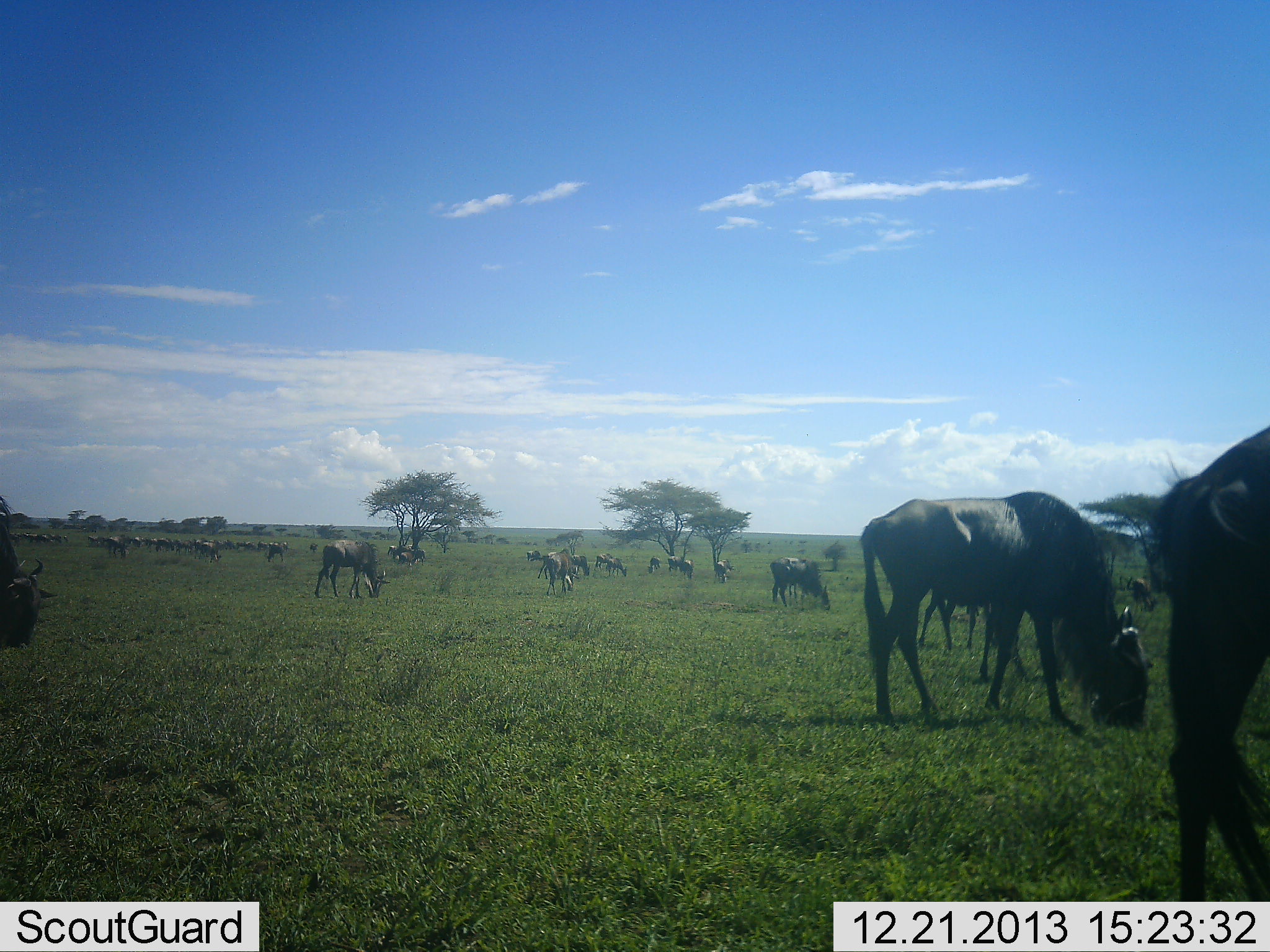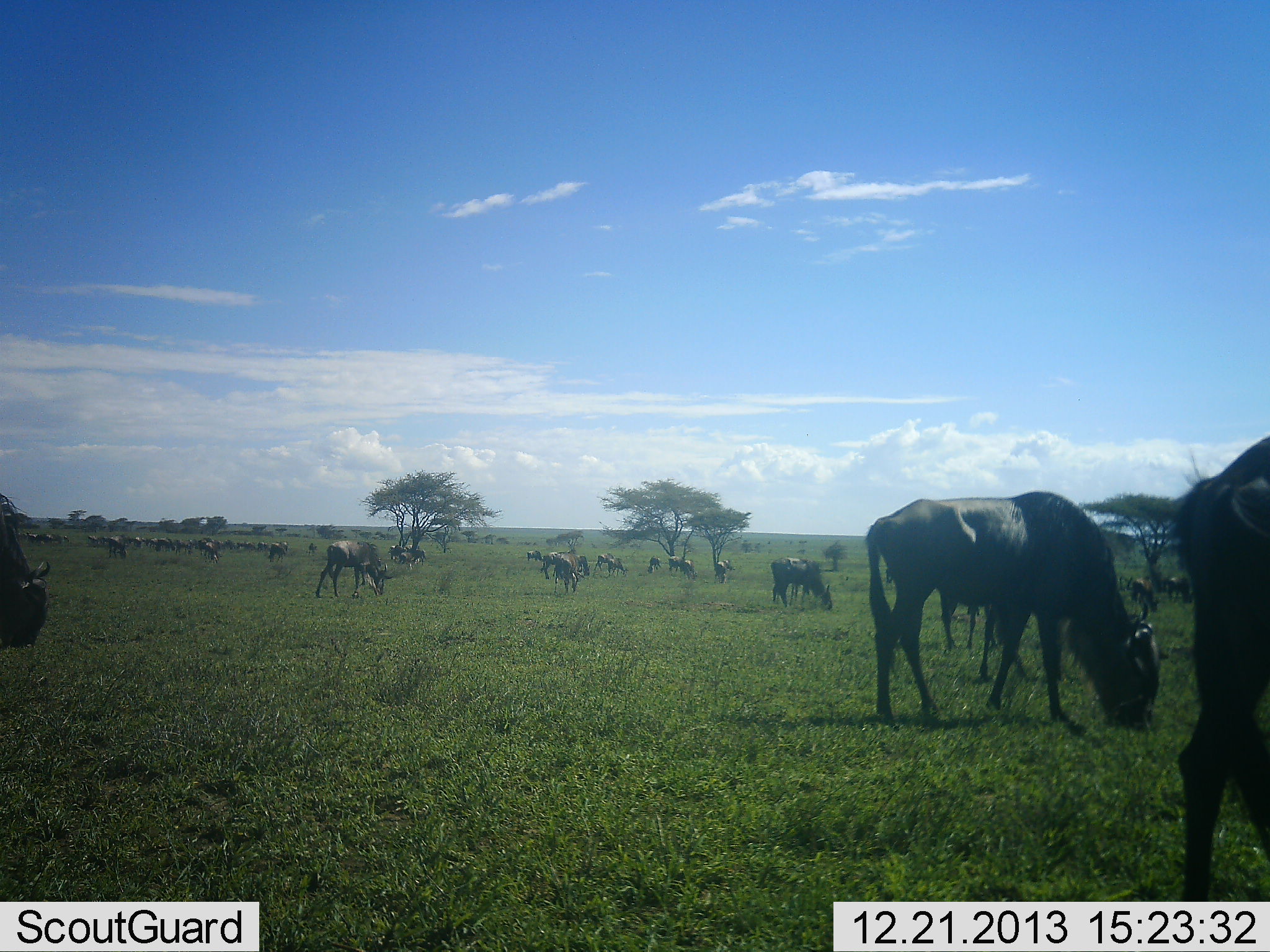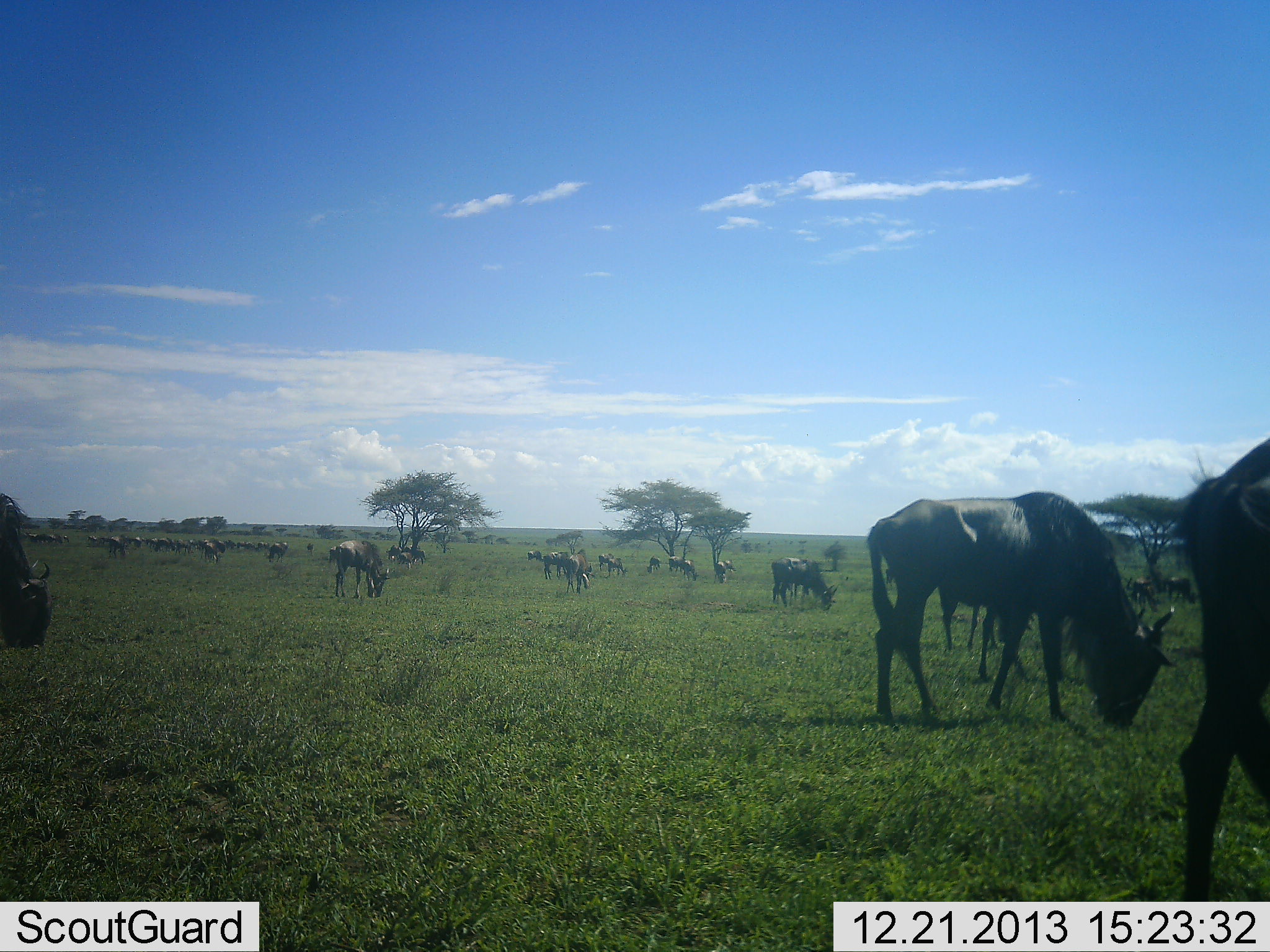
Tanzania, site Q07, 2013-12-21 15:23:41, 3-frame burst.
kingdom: Animalia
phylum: Chordata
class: Mammalia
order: Artiodactyla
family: Bovidae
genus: Connochaetes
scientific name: Connochaetes taurinus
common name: blue wildebeest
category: wildebeest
Wildebeest (blue wildebeest) (Connochaetes taurinus), count 11-50. Behavior (volunteer vote fractions): standing 10%, resting 0%, moving 10%, interacting 0%. Young present (vote fraction): 0%. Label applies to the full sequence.